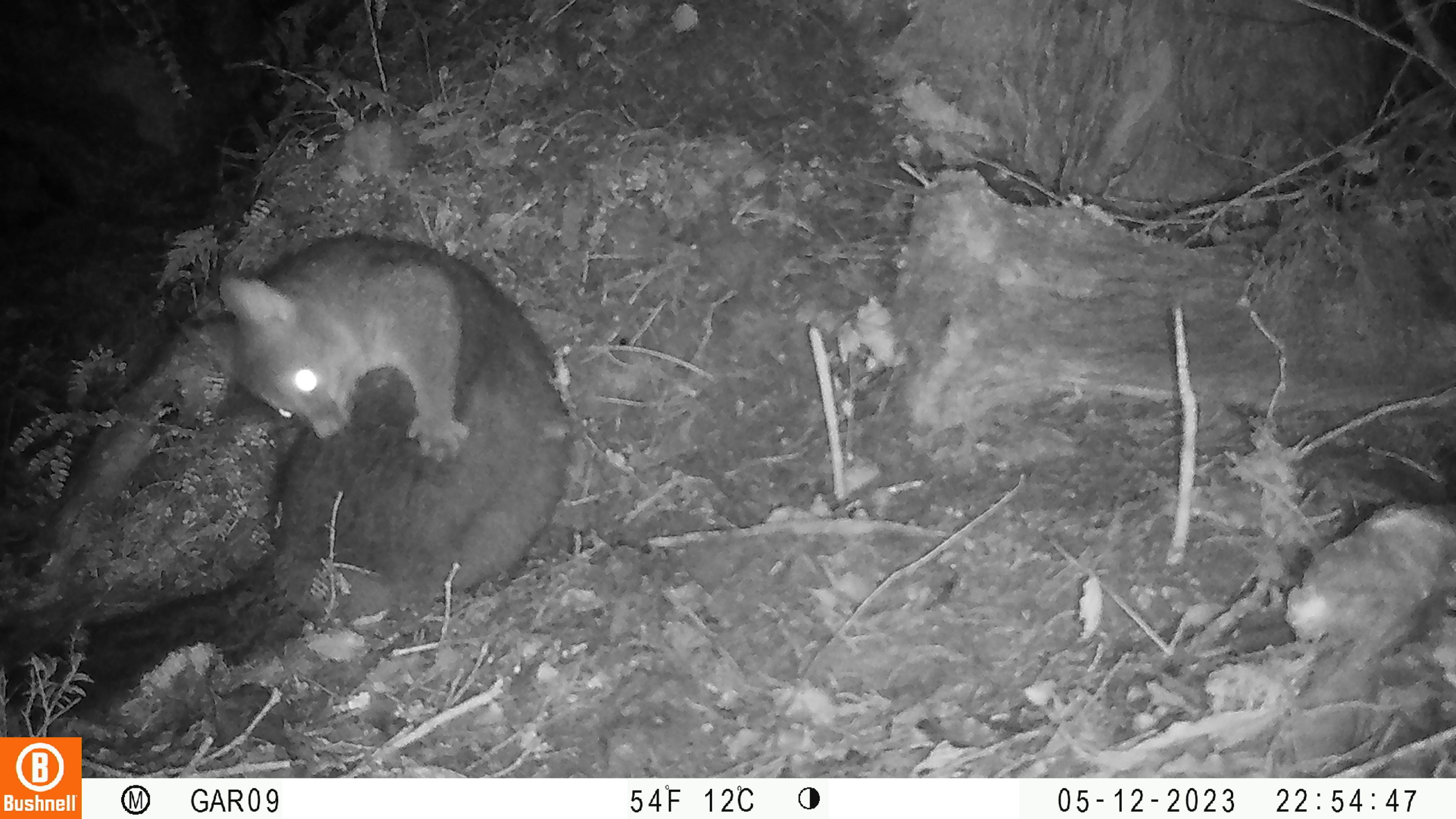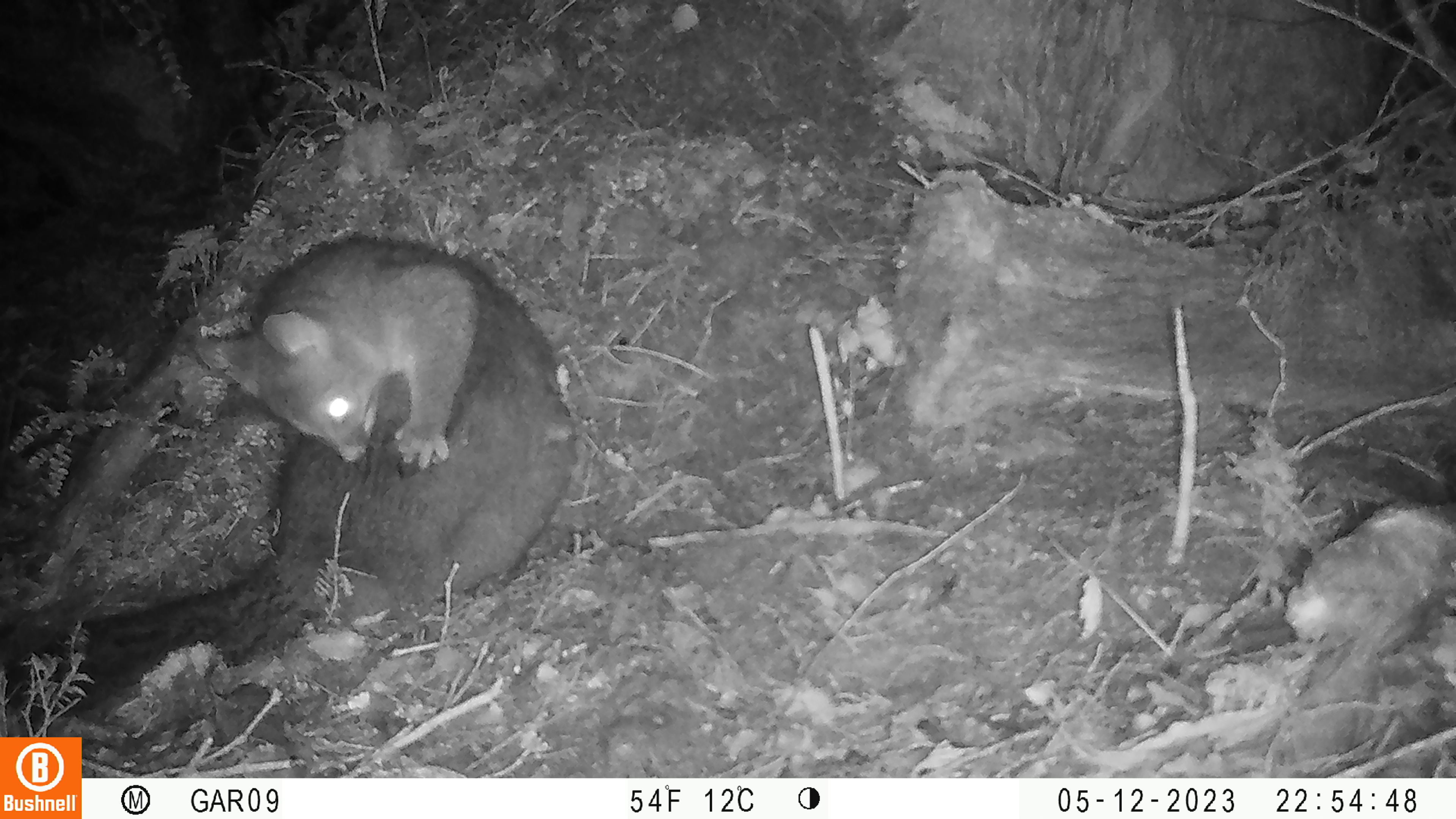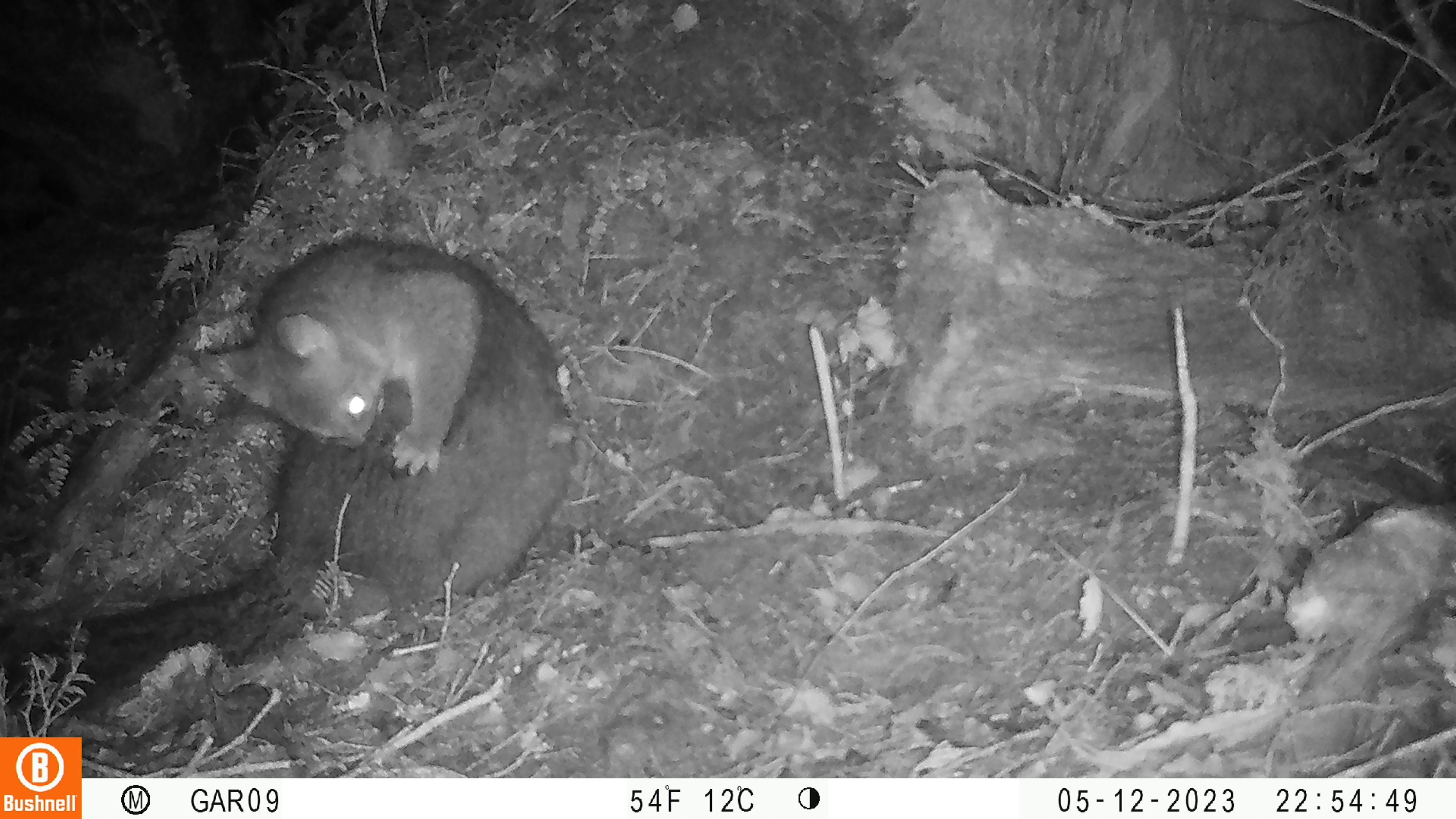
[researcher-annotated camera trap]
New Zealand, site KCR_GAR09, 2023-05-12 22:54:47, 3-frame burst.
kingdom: Animalia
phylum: Chordata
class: Mammalia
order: Diprotodontia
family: Phalangeridae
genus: Trichosurus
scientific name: Trichosurus vulpecula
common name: common brushtail possum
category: possum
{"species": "possum (common brushtail possum) (Trichosurus vulpecula)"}